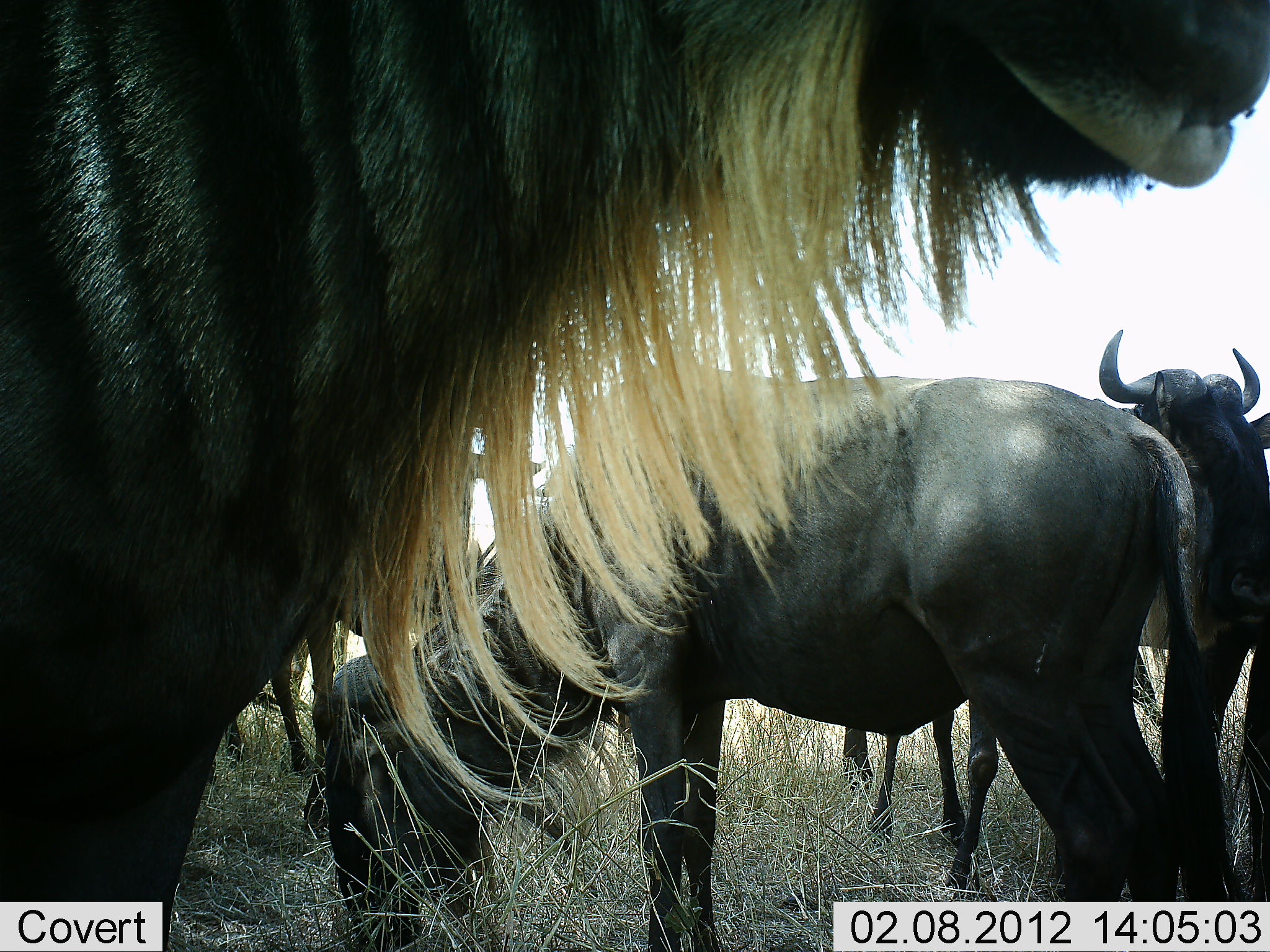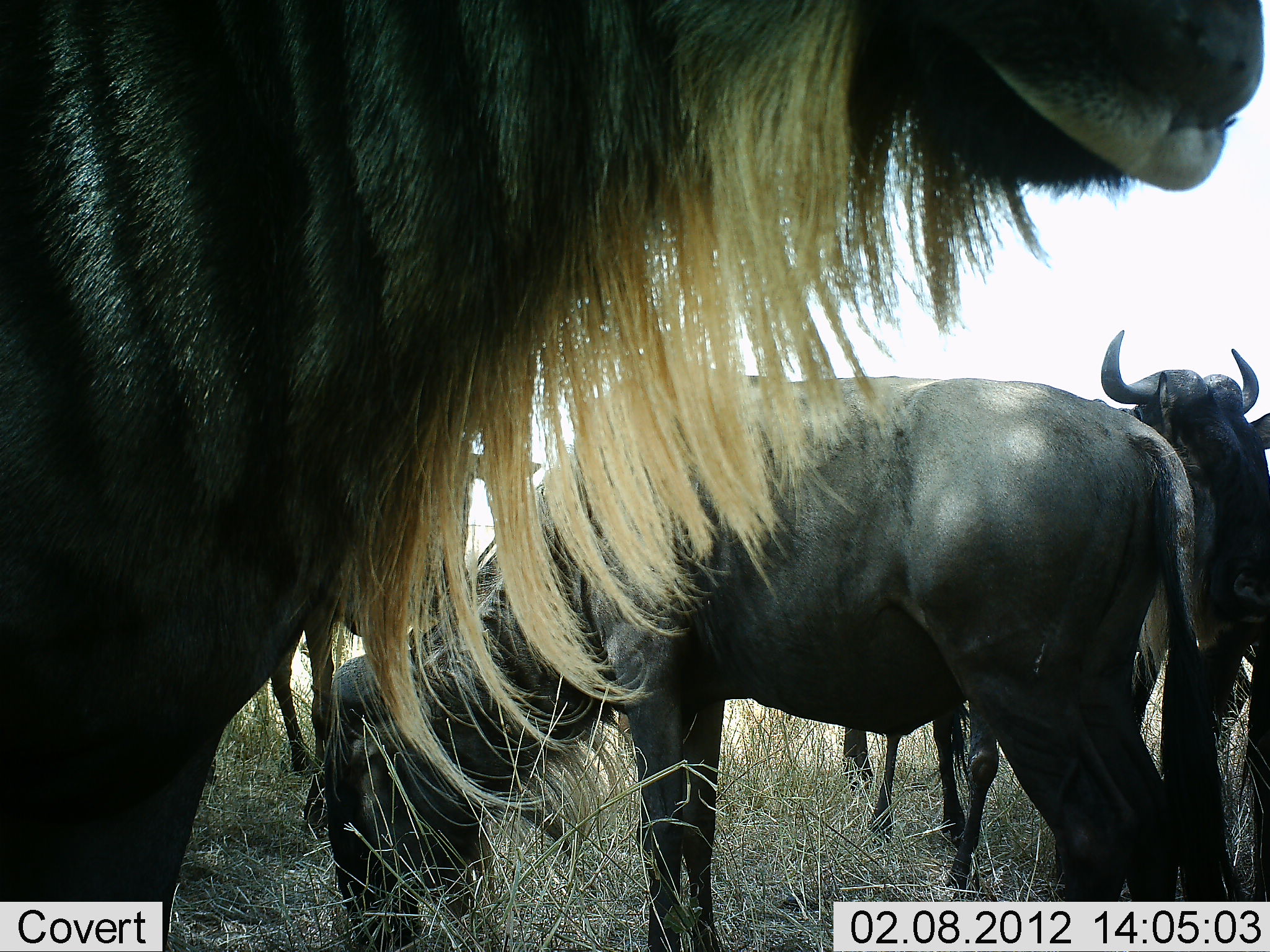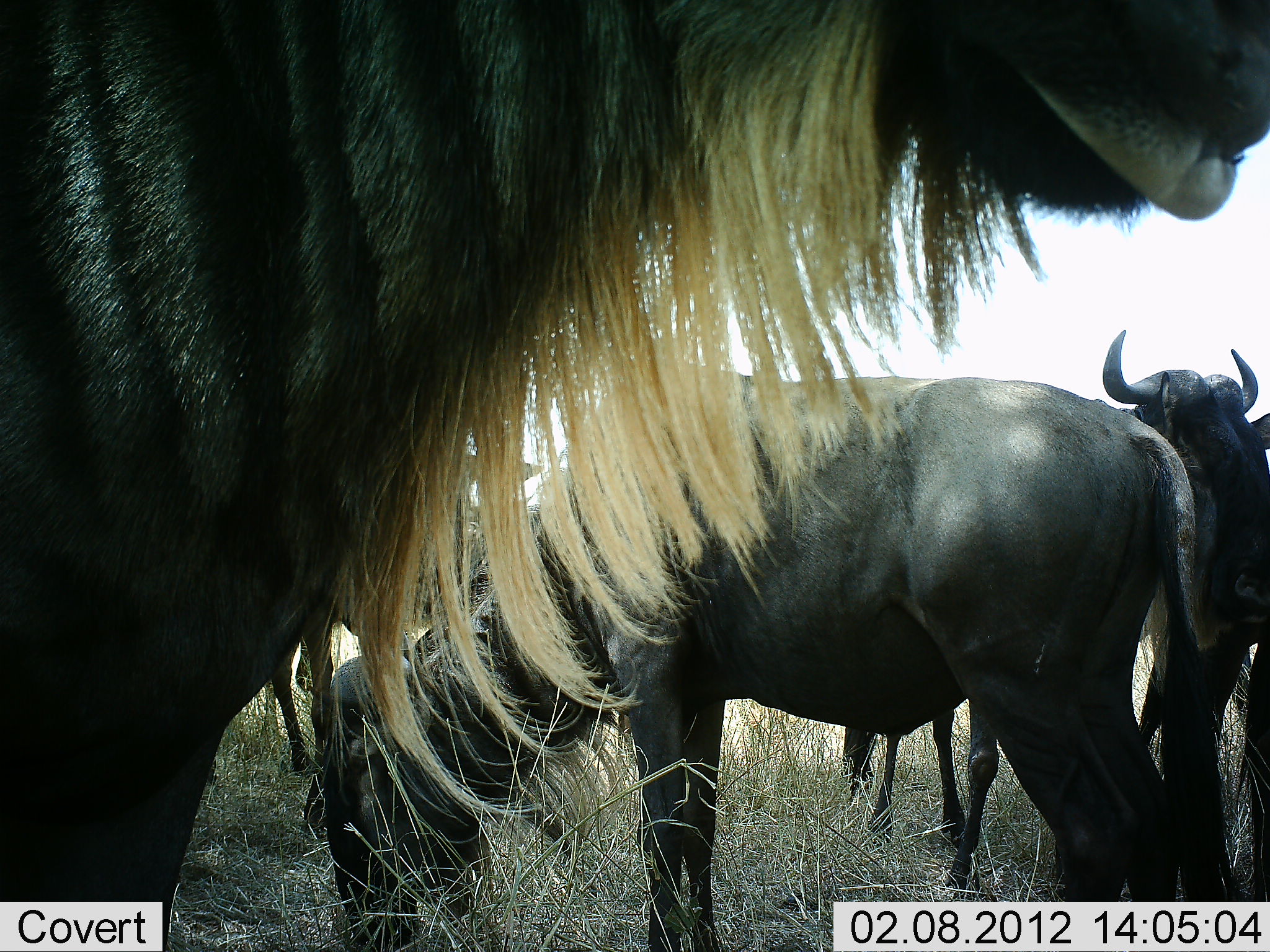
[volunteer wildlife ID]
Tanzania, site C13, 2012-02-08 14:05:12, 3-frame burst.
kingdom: Animalia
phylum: Chordata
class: Mammalia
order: Artiodactyla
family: Bovidae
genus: Connochaetes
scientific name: Connochaetes taurinus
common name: blue wildebeest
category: wildebeest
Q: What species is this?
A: Wildebeest (blue wildebeest) (Connochaetes taurinus).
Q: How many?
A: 5.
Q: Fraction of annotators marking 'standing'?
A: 85%.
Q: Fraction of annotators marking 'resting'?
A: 0%.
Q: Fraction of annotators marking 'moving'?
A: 4%.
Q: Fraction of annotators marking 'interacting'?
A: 0%.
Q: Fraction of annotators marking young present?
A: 4%.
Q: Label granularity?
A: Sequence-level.